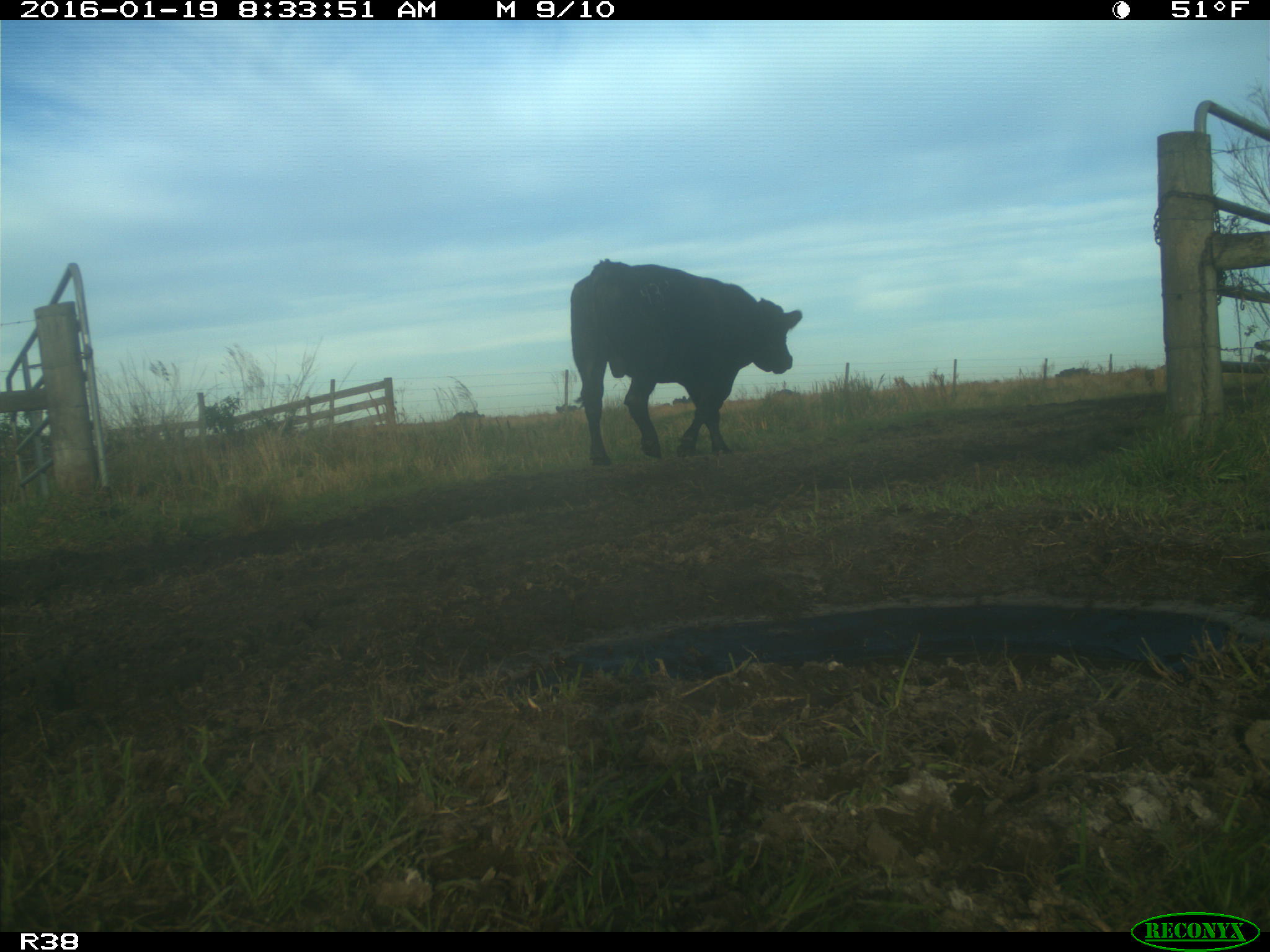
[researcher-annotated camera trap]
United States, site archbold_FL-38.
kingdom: Animalia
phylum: Chordata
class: Mammalia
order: Artiodactyla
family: Bovidae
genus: Bos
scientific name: Bos taurus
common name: domestic cow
Bos taurus (domestic cow).